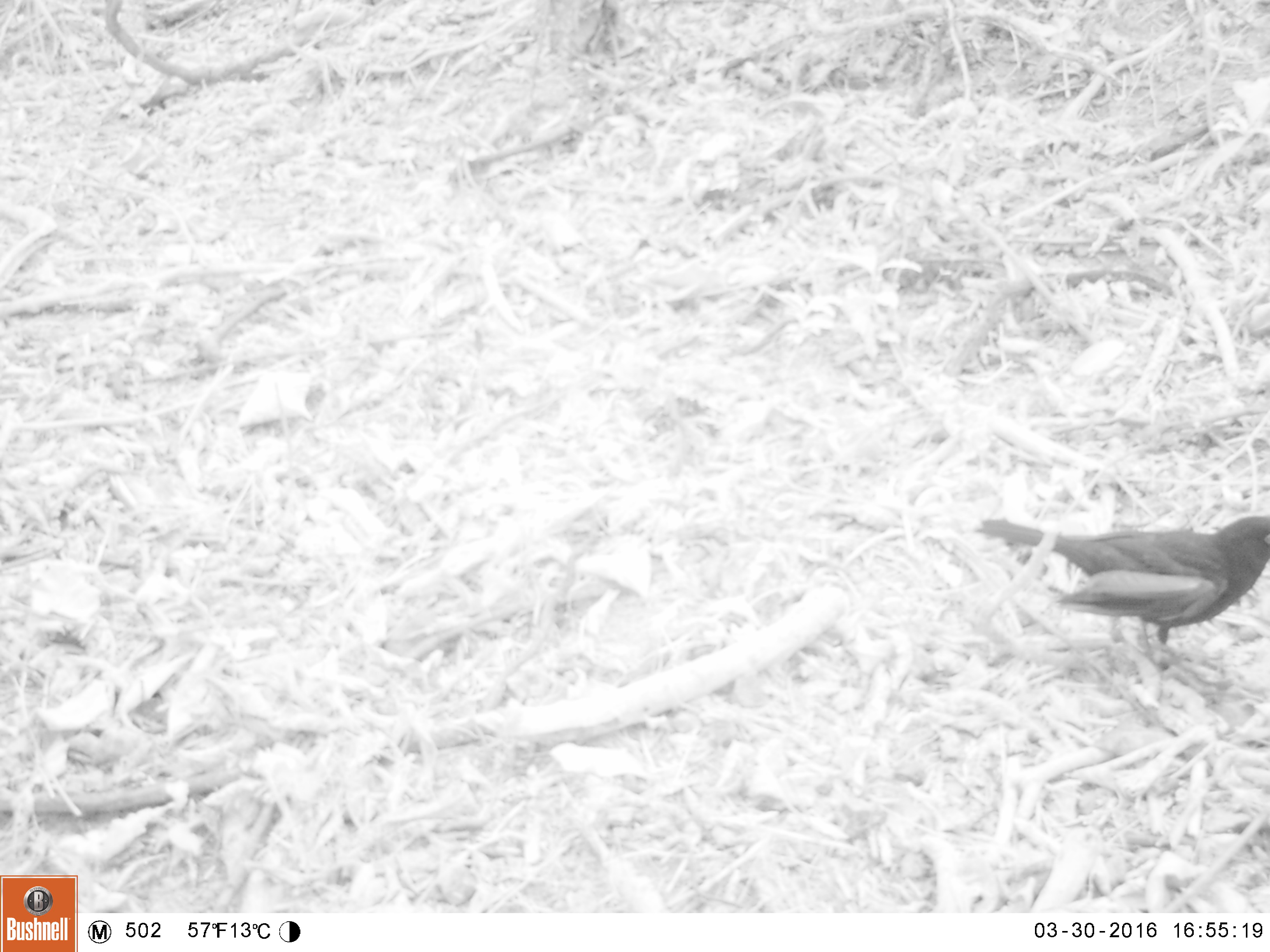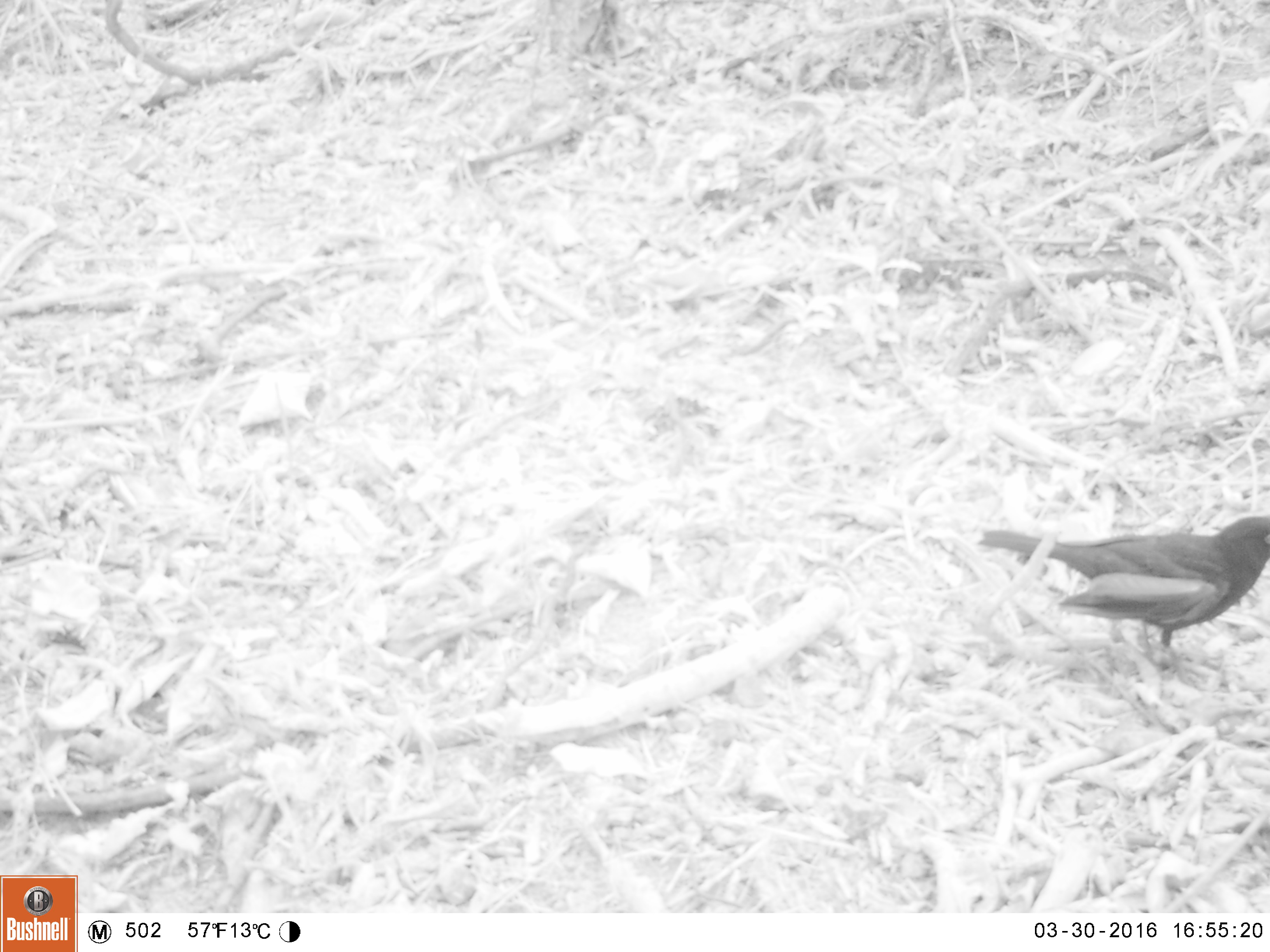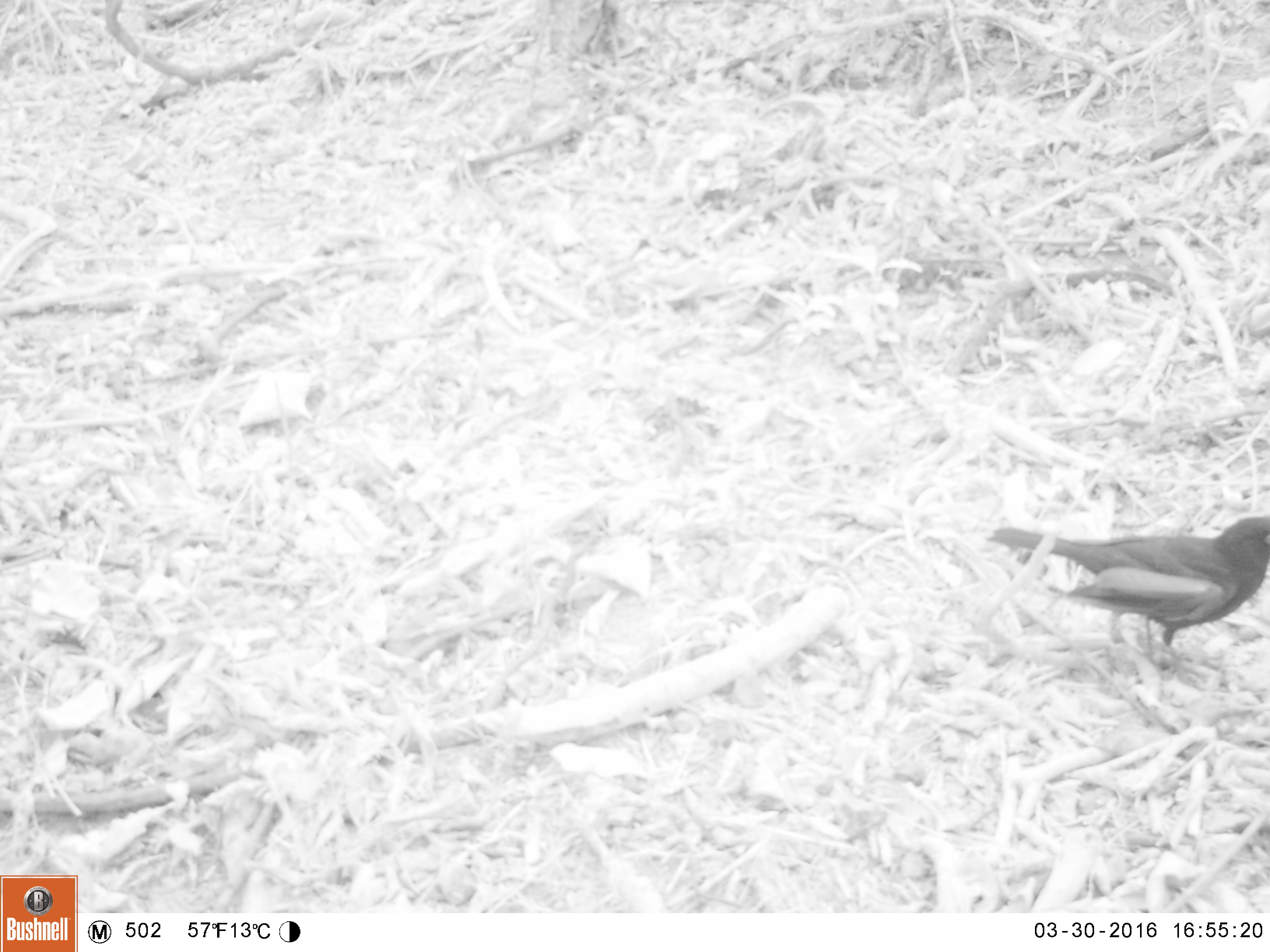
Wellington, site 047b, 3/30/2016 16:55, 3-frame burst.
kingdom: Animalia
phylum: Chordata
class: Aves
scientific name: Aves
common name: bird